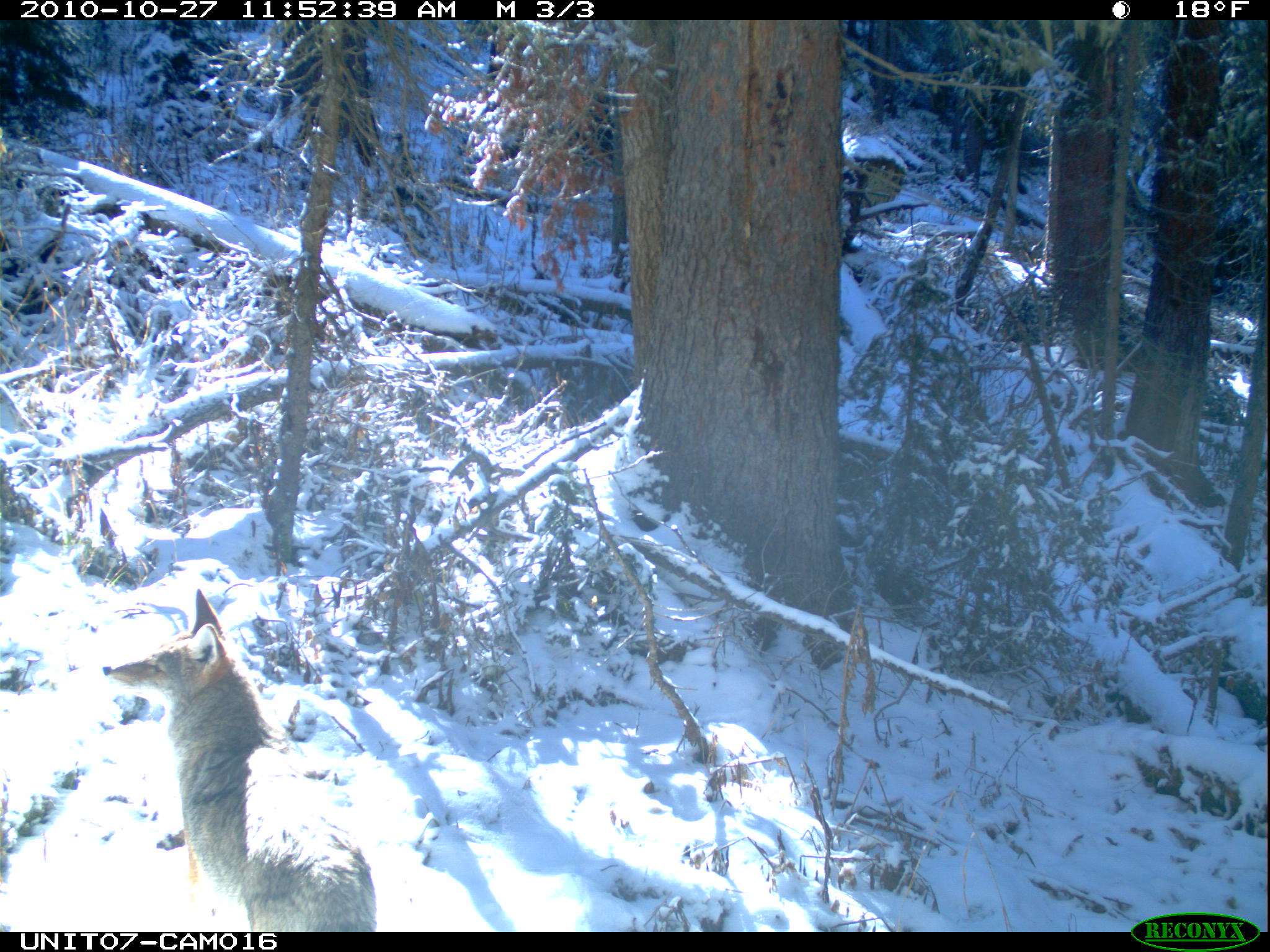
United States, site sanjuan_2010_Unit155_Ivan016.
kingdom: Animalia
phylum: Chordata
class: Mammalia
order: Carnivora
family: Canidae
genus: Canis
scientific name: Canis latrans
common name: coyote